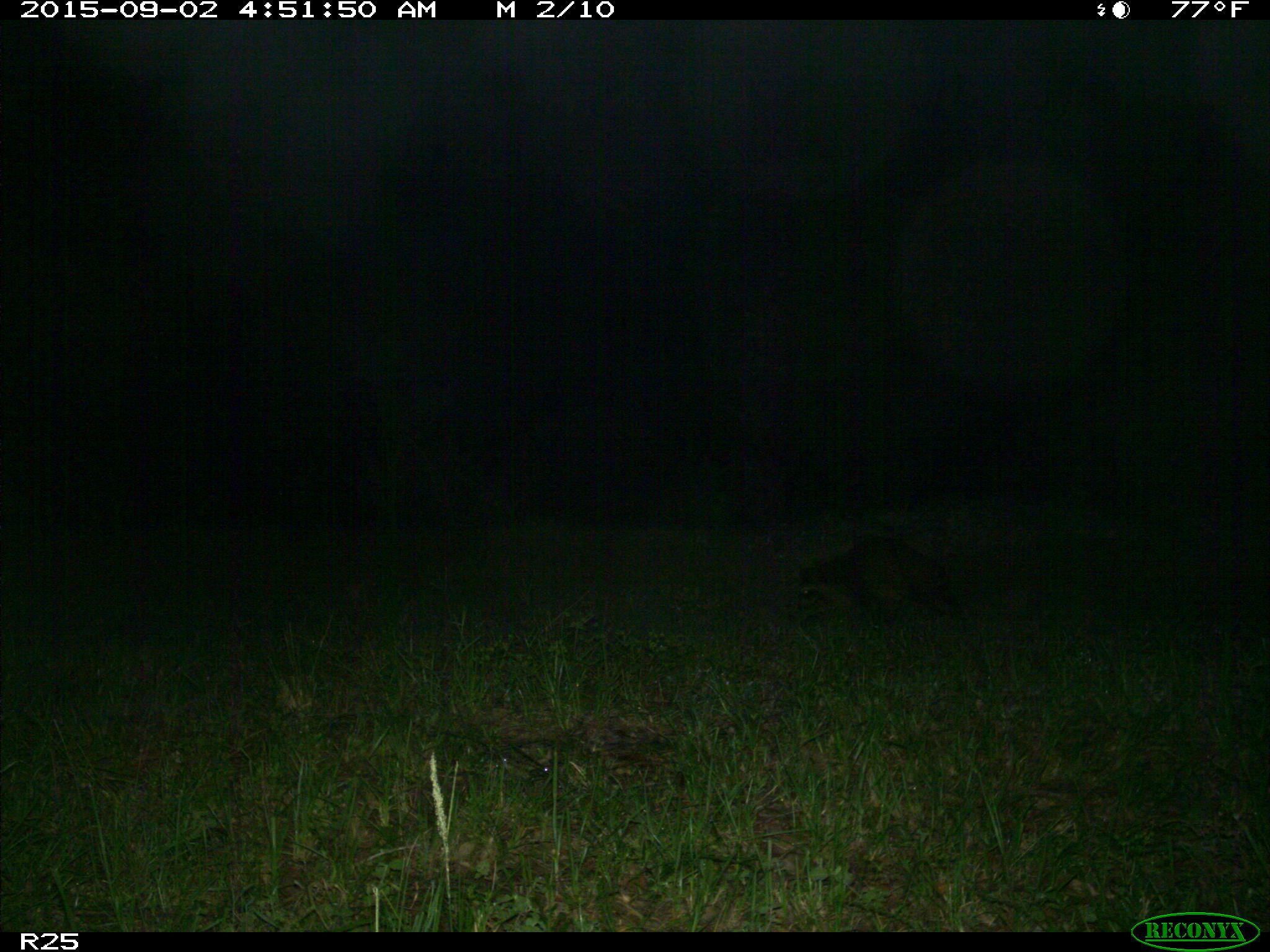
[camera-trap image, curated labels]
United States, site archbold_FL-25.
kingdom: Animalia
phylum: Chordata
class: Mammalia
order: Carnivora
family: Procyonidae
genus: Procyon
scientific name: Procyon lotor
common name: common raccoon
Procyon lotor (common raccoon).